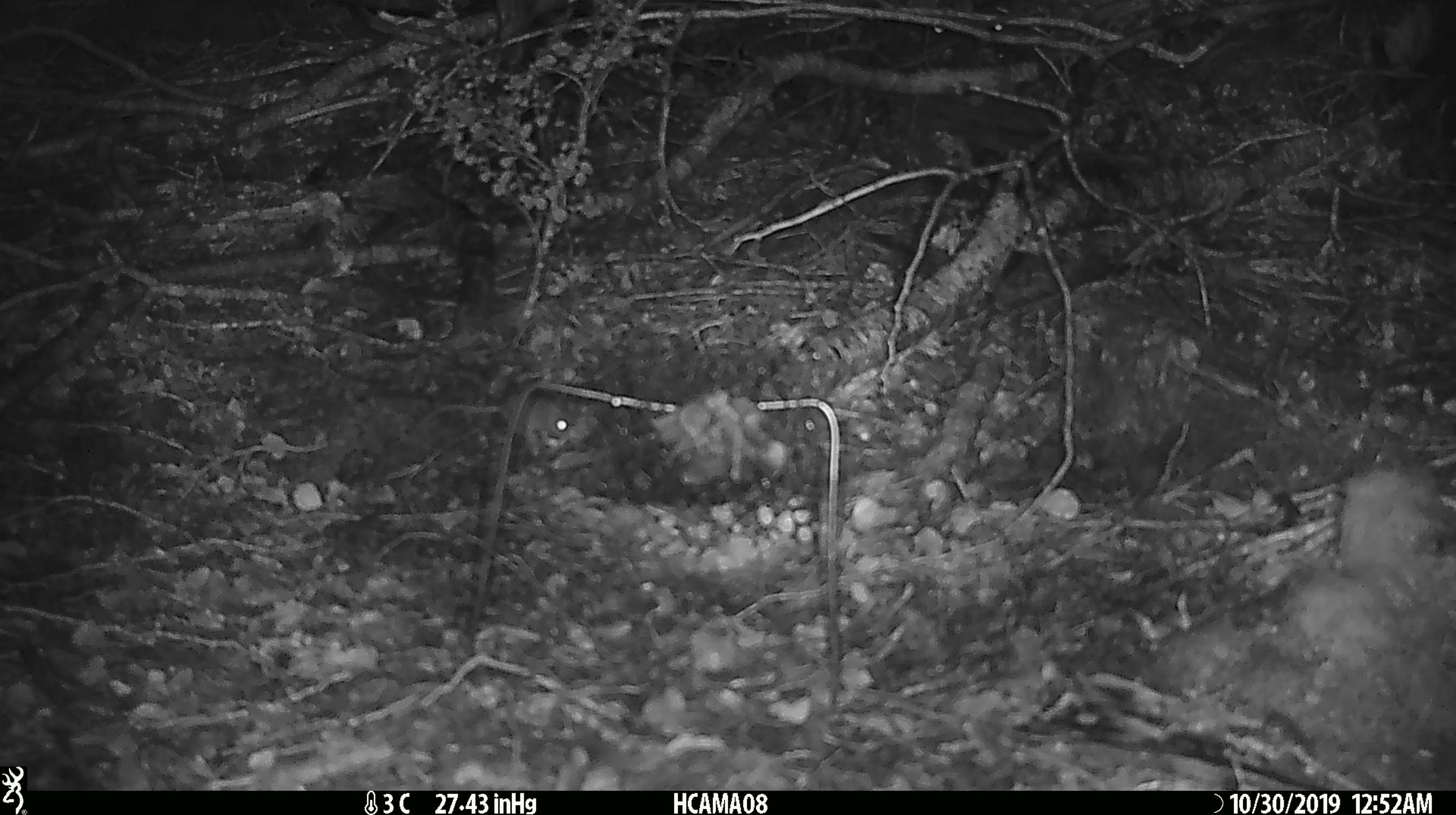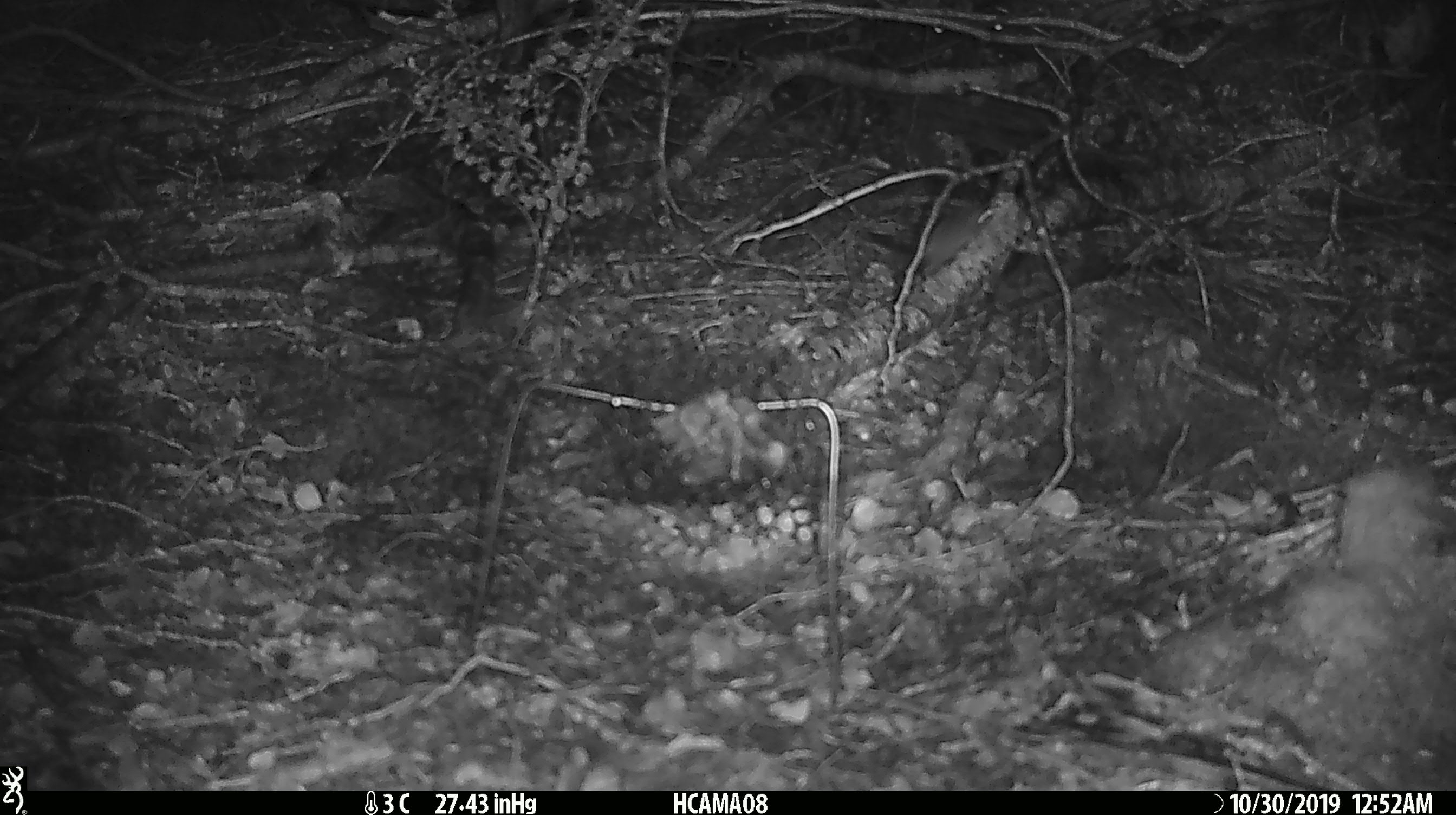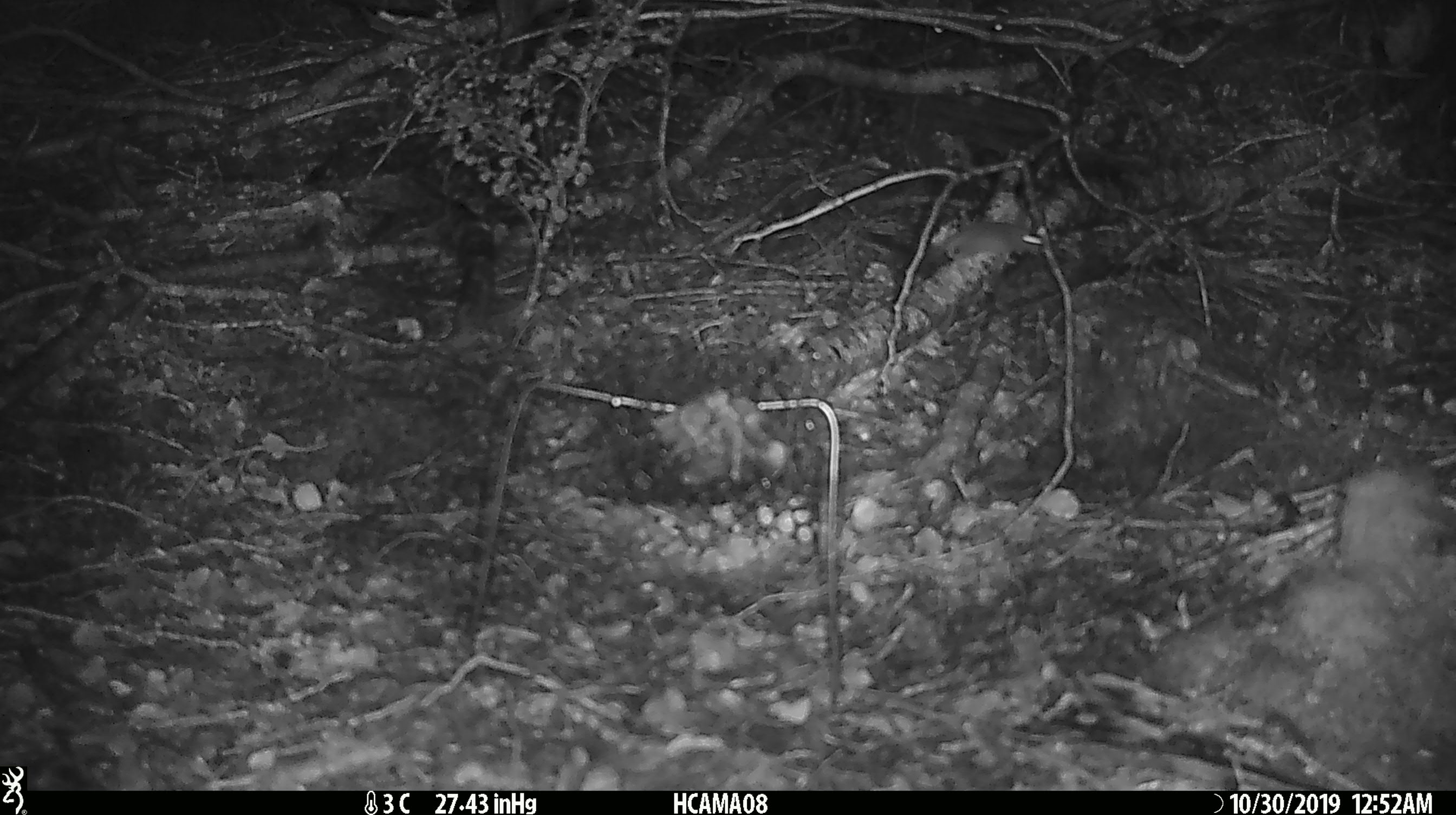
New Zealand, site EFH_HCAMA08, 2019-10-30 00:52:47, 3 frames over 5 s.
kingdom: Animalia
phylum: Chordata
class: Mammalia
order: Rodentia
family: Muridae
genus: Mus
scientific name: Mus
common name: mouse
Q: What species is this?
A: Mouse (Mus).